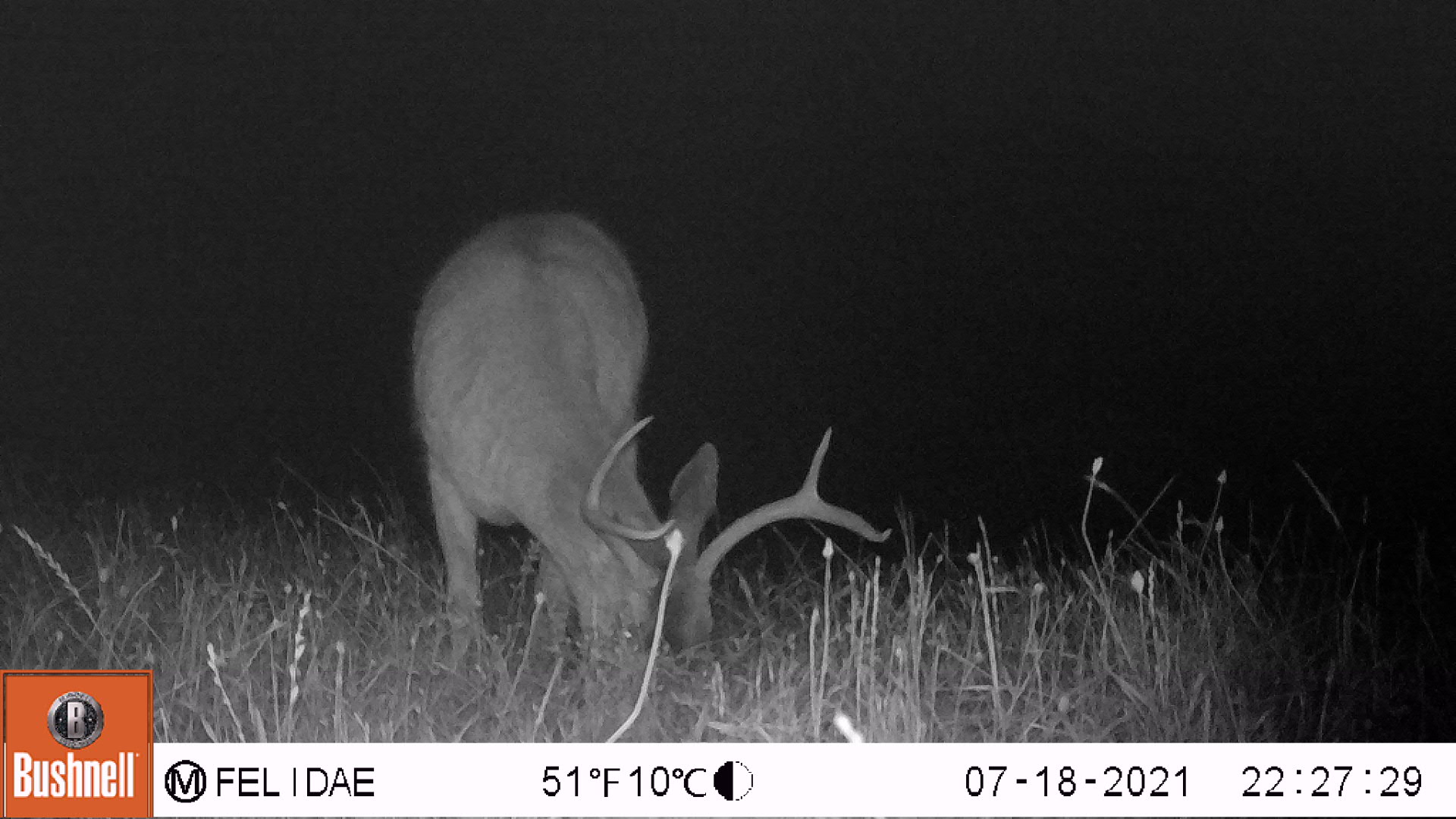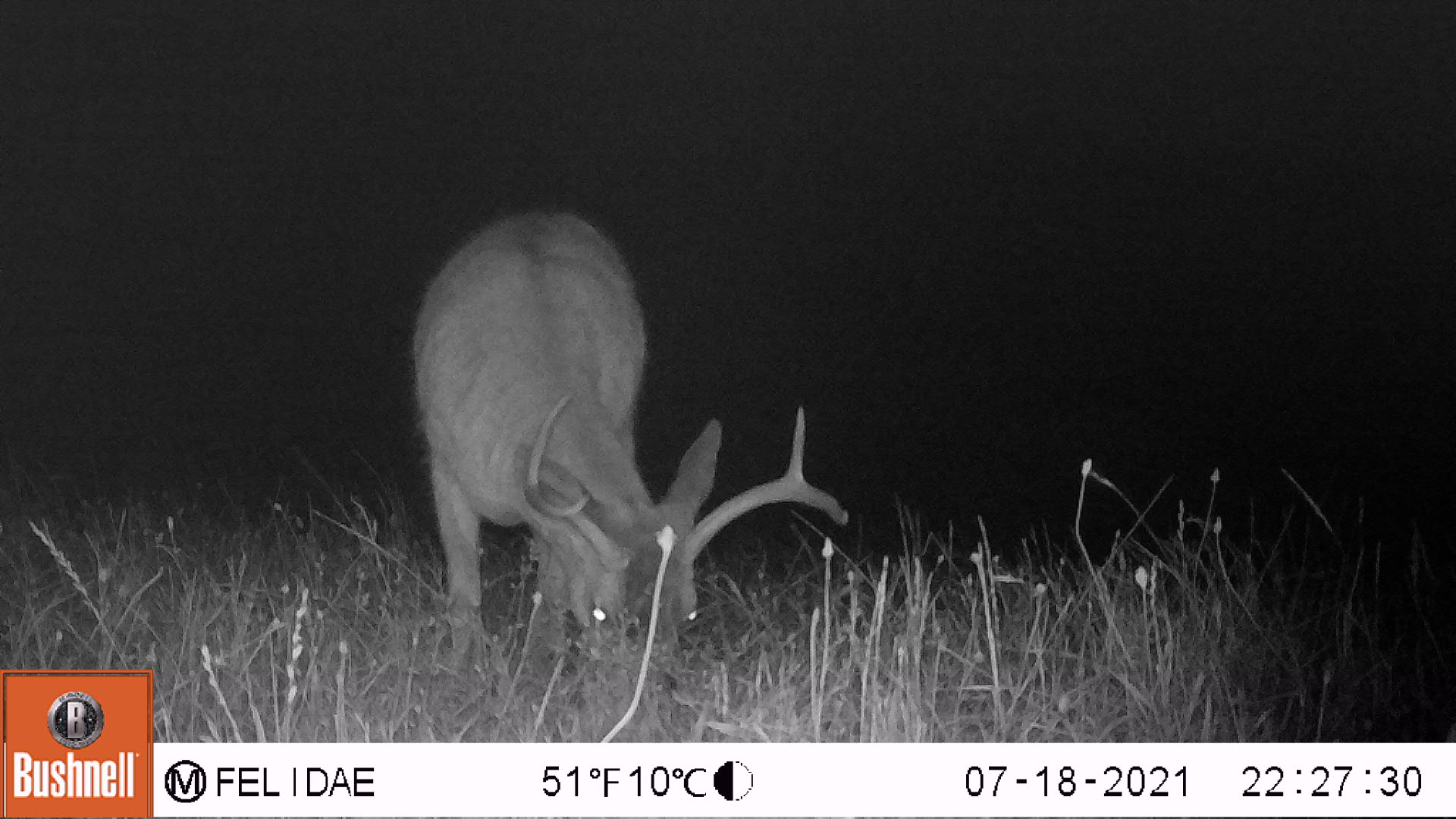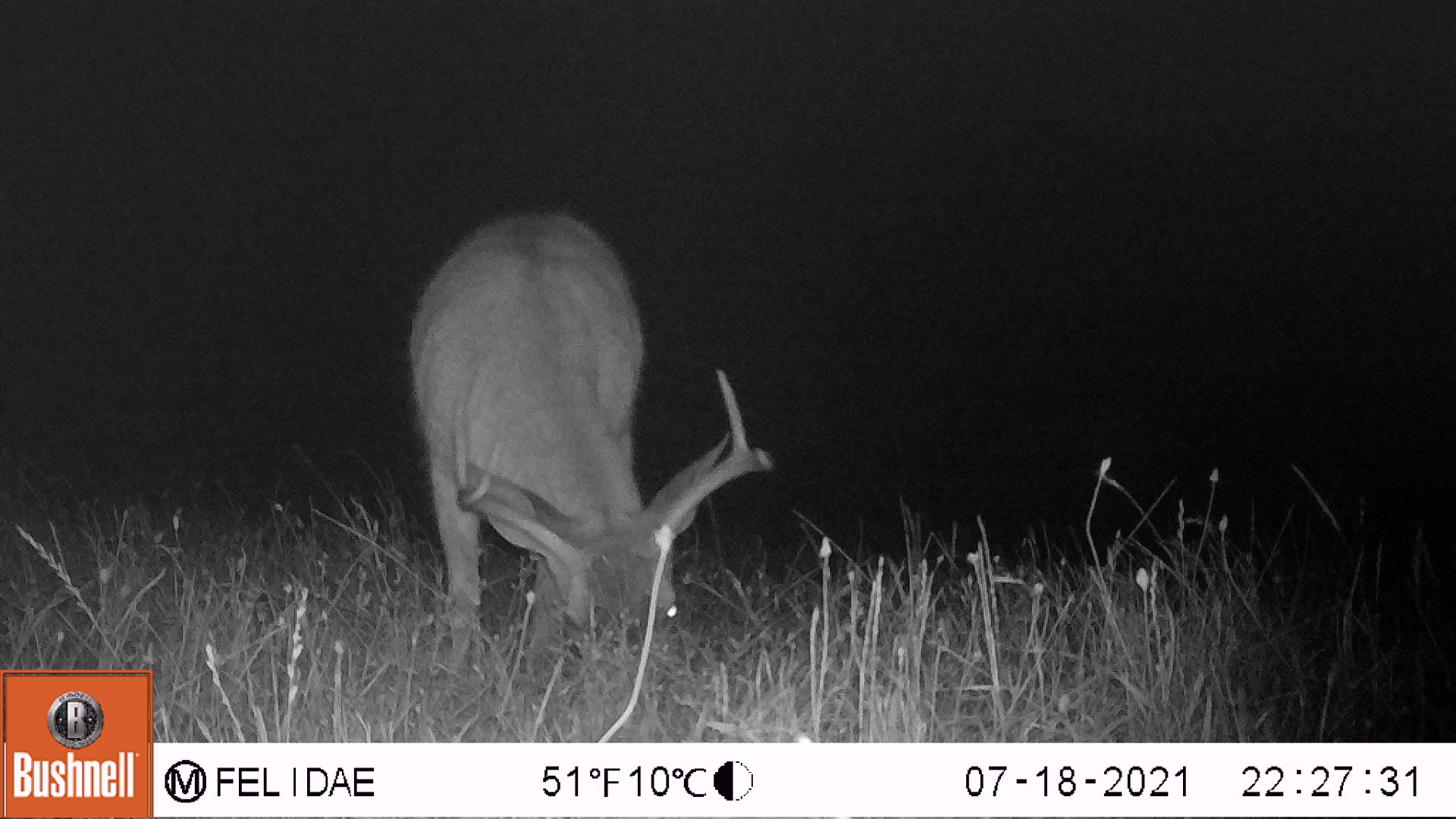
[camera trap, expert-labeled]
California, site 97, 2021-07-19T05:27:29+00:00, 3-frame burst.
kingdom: Animalia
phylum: Chordata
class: Mammalia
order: Artiodactyla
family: Cervidae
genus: Odocoileus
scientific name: Odocoileus hemionus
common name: mule deer